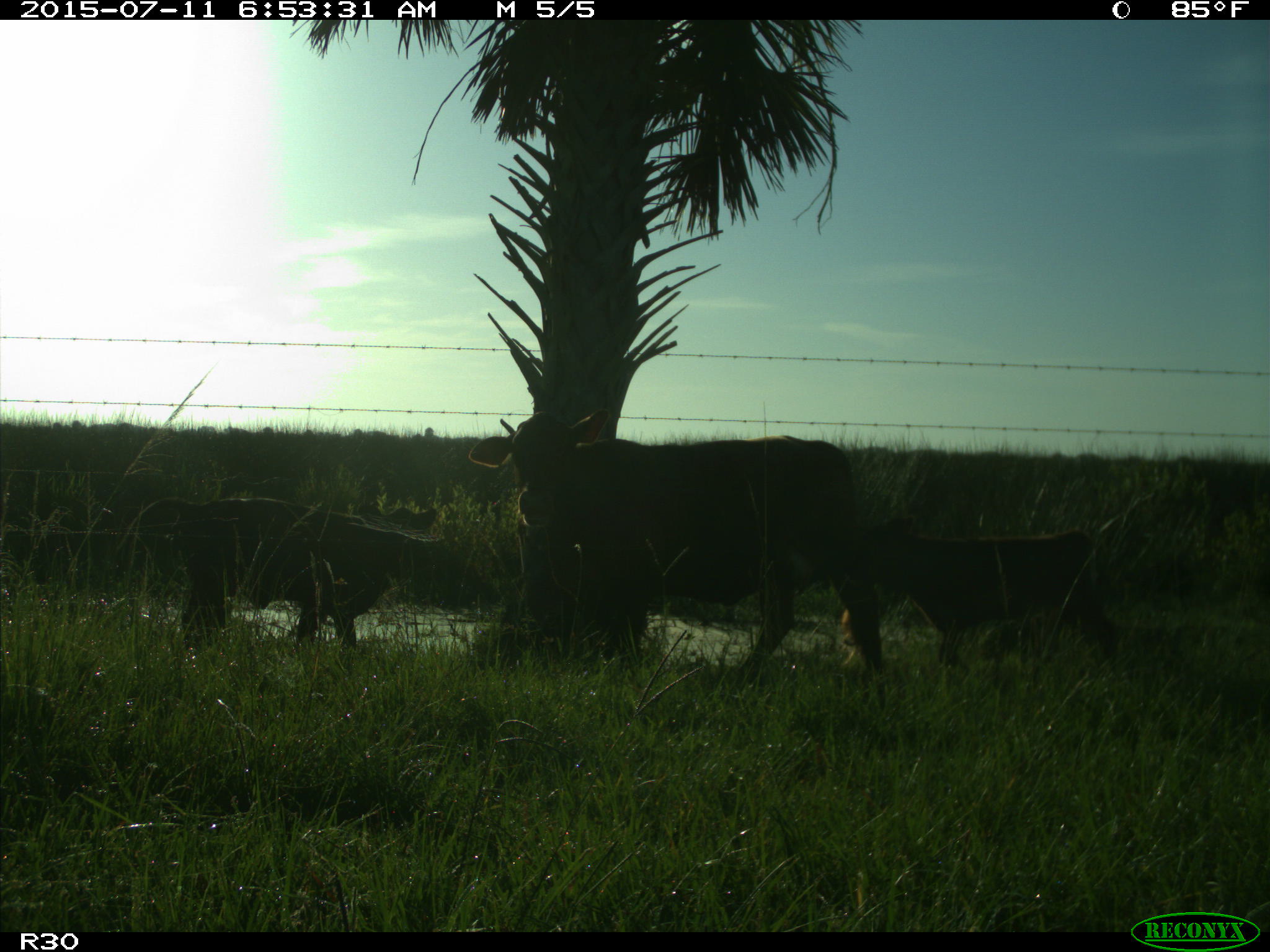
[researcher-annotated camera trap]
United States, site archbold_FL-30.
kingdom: Animalia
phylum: Chordata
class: Mammalia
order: Artiodactyla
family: Bovidae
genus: Bos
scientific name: Bos taurus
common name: domestic cow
Bos taurus (domestic cow).